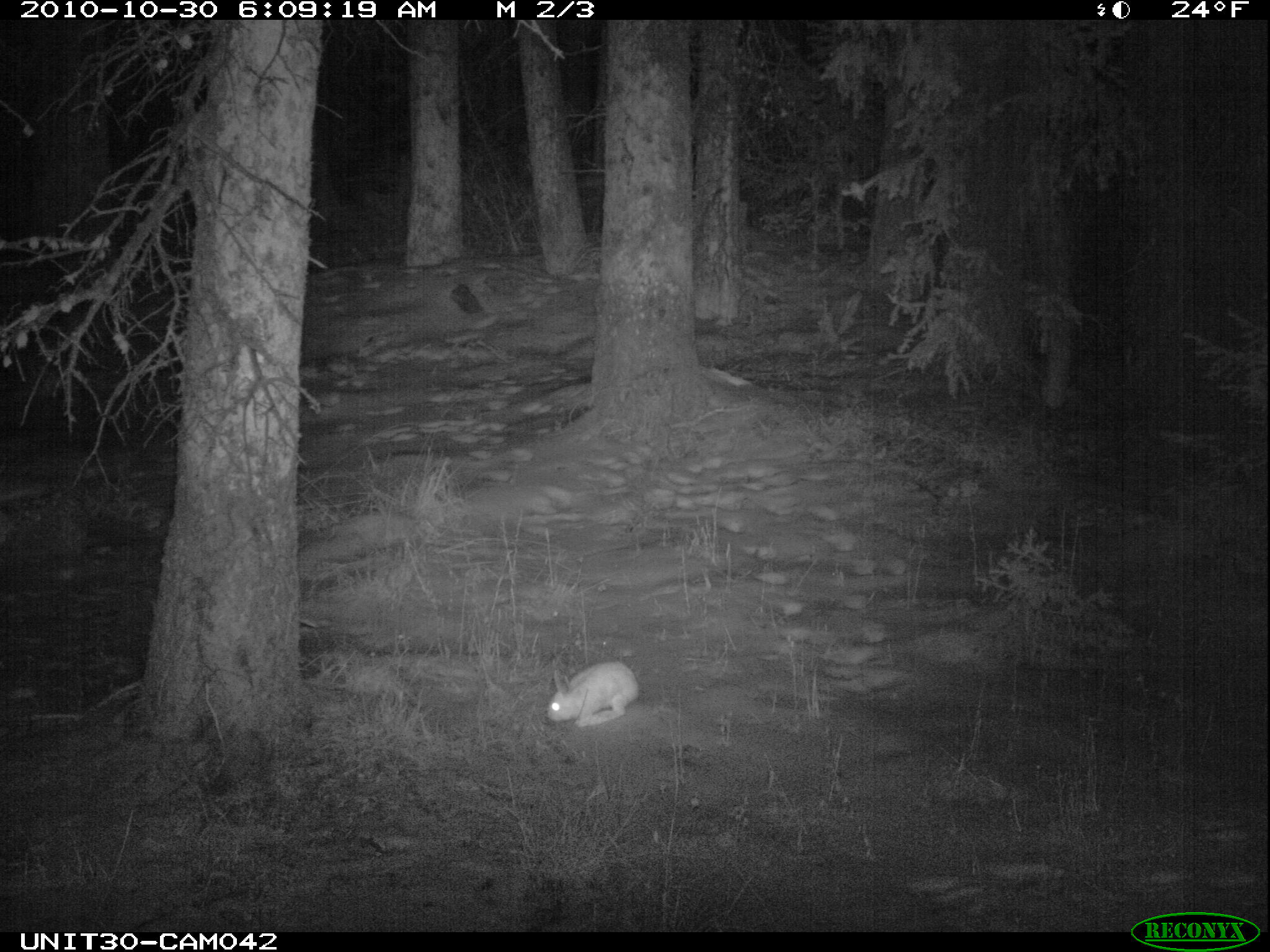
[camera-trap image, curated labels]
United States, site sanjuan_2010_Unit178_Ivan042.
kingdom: Animalia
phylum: Chordata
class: Mammalia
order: Lagomorpha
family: Leporidae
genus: Lepus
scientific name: Lepus americanus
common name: snowshoe hare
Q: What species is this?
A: Lepus americanus (snowshoe hare).